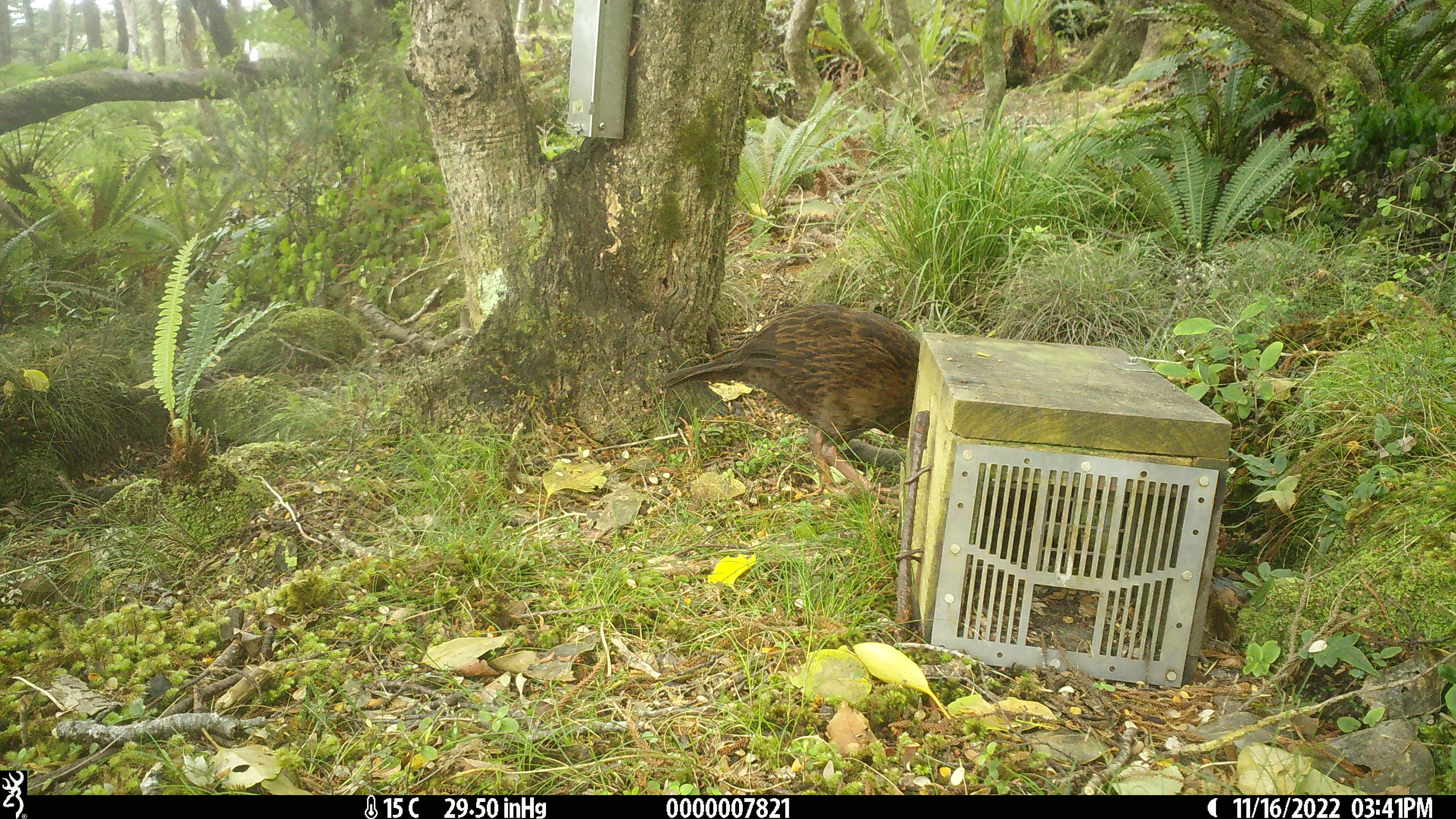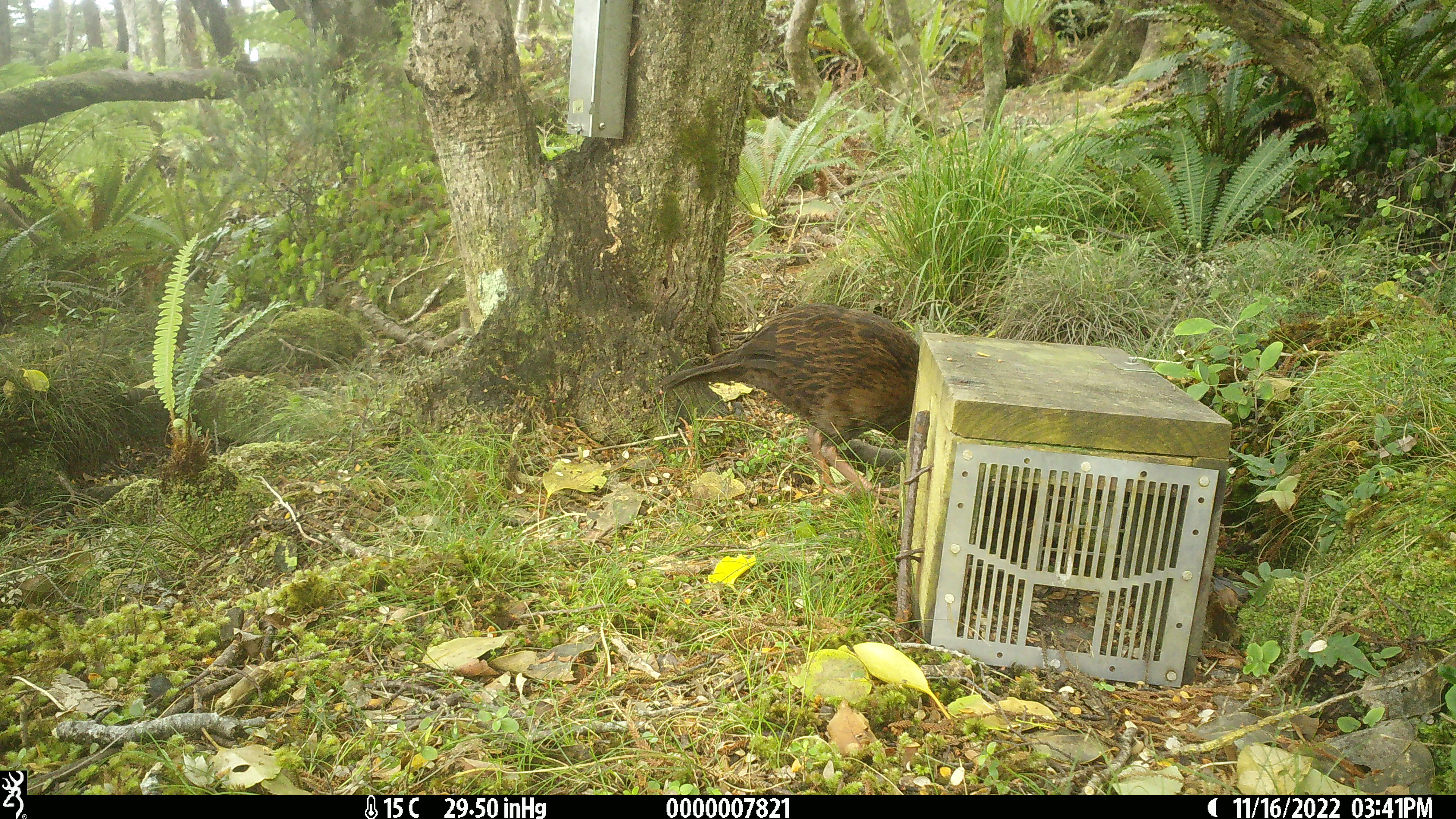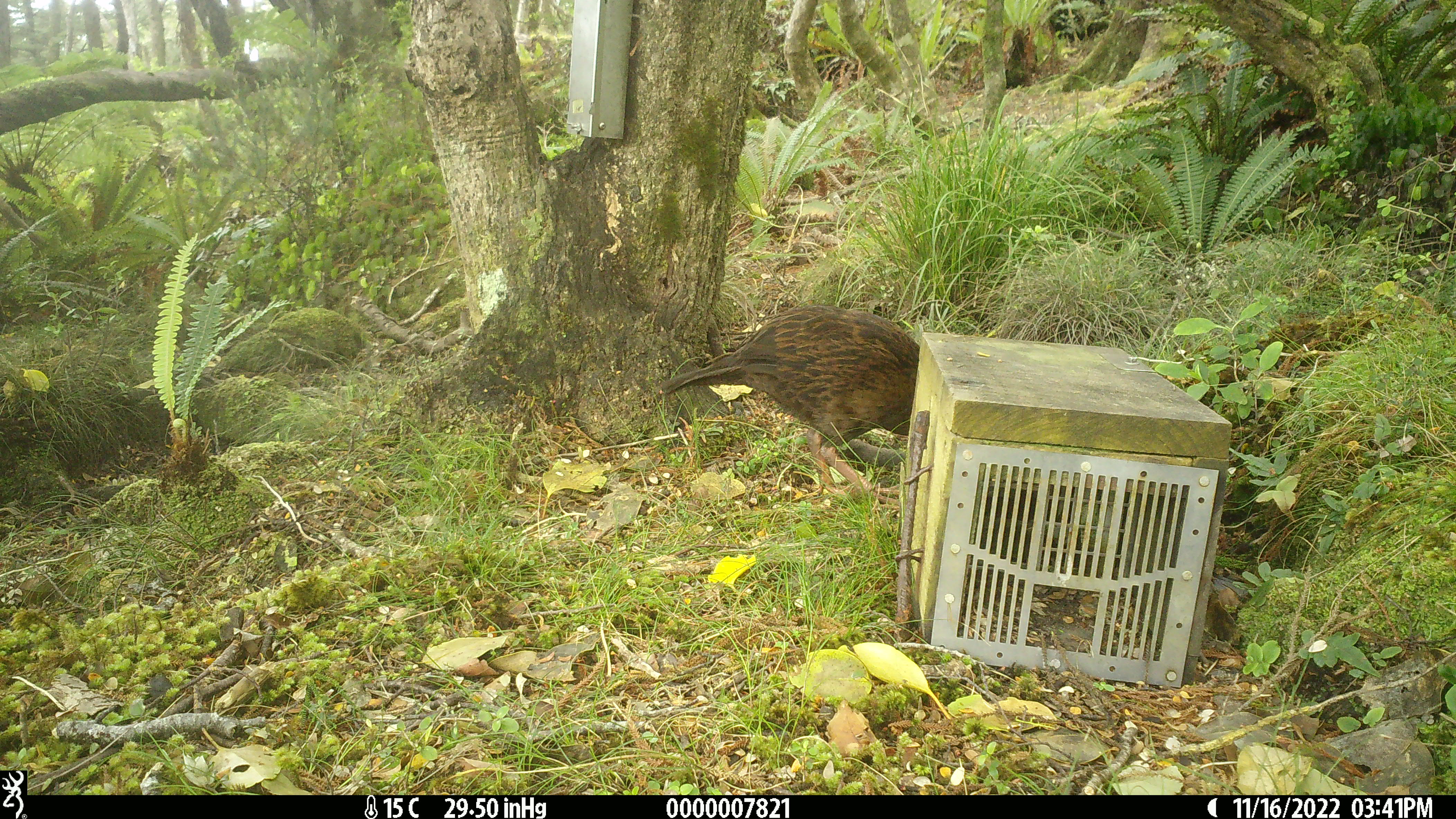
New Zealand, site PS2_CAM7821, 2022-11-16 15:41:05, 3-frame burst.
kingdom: Animalia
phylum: Chordata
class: Aves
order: Gruiformes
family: Rallidae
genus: Gallirallus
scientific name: Gallirallus australis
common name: weka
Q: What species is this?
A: Weka (Gallirallus australis).